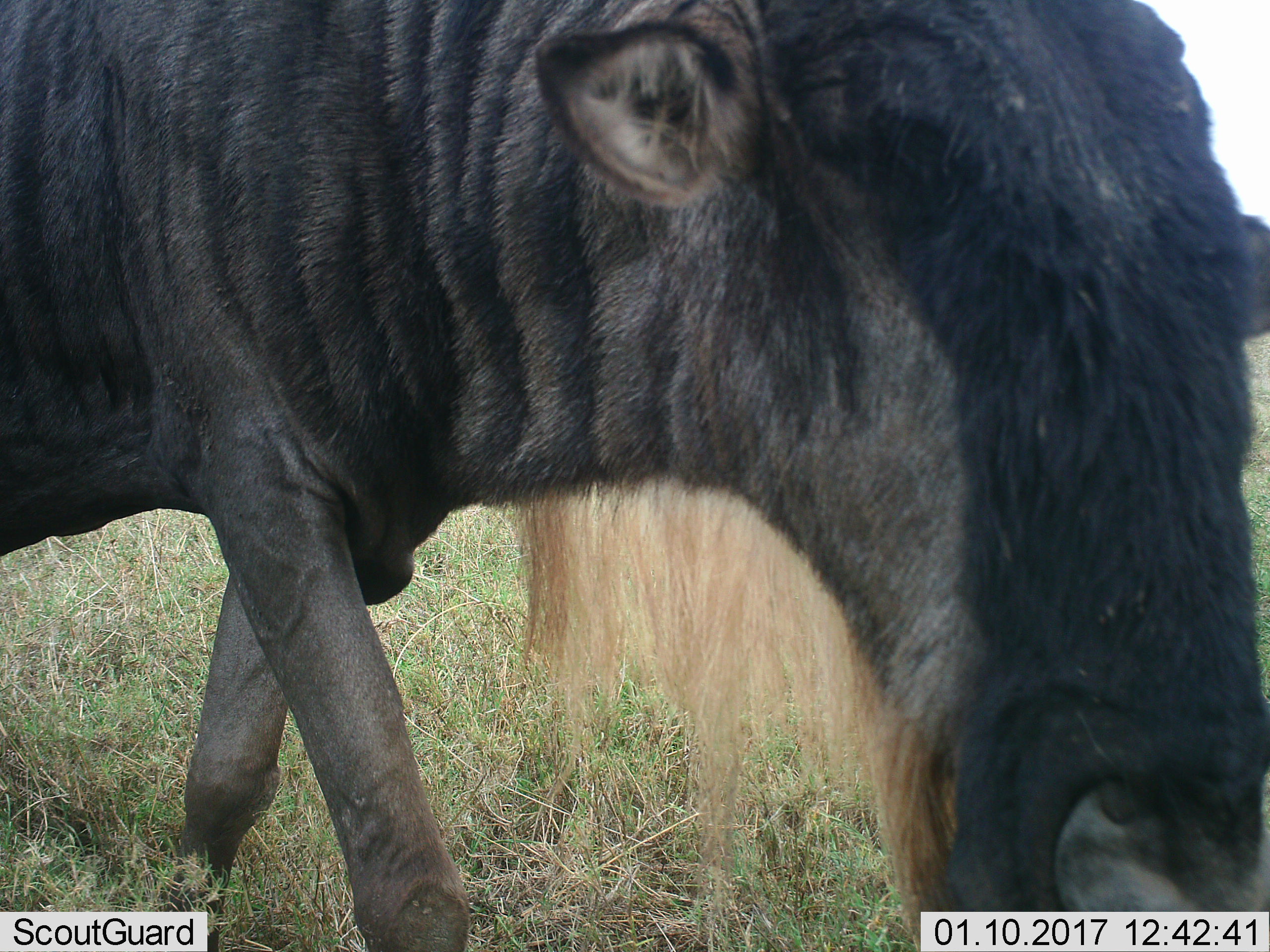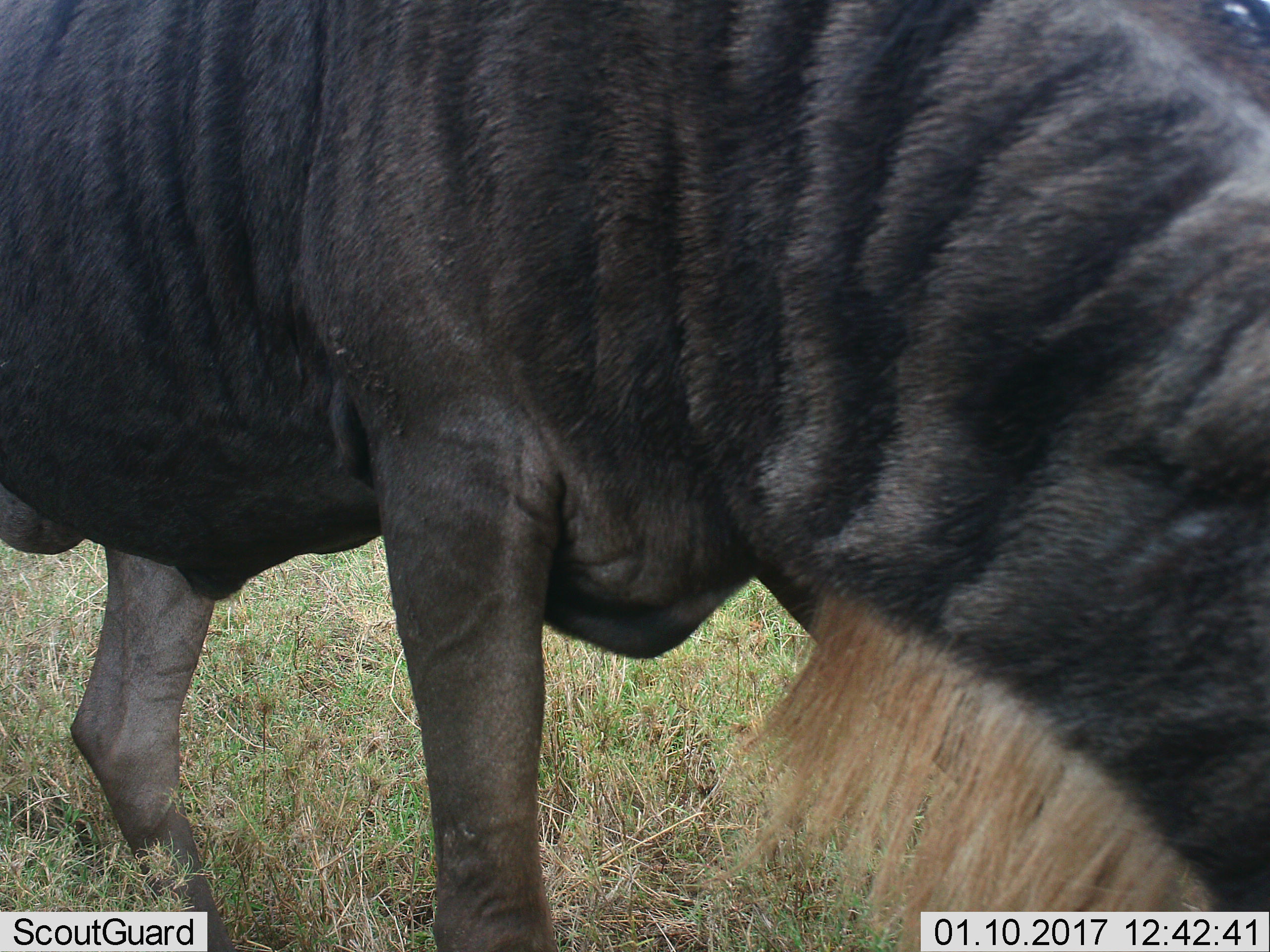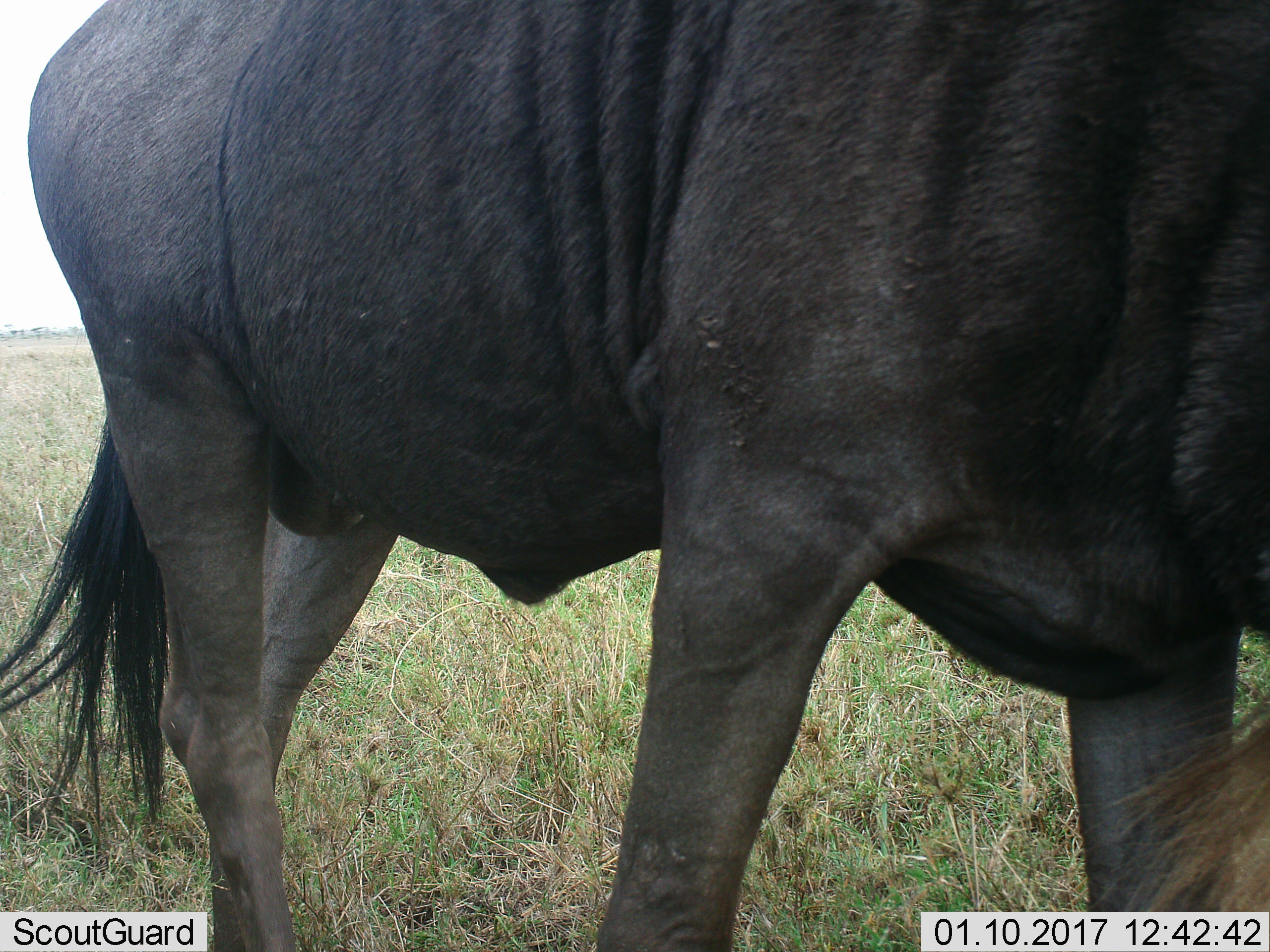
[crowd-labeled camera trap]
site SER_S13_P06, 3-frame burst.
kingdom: Animalia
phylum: Chordata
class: Mammalia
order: Artiodactyla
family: Bovidae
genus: Connochaetes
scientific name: Connochaetes taurinus taurinus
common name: blue wildebeest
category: wildebeestblue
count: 1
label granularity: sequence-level